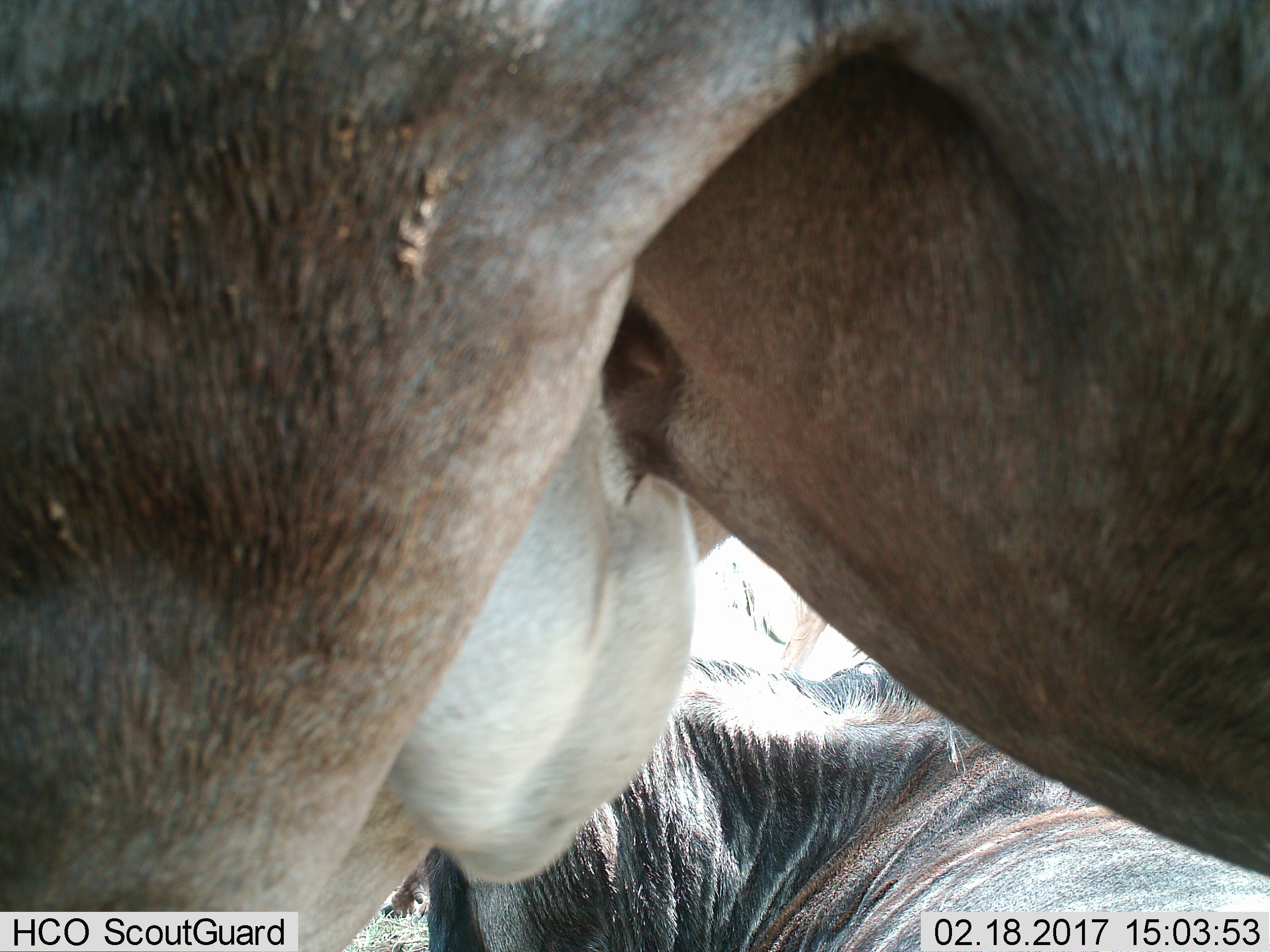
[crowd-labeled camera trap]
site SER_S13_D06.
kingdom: Animalia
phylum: Chordata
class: Mammalia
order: Artiodactyla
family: Bovidae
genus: Connochaetes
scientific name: Connochaetes taurinus taurinus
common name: blue wildebeest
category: wildebeestblue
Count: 2.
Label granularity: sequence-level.